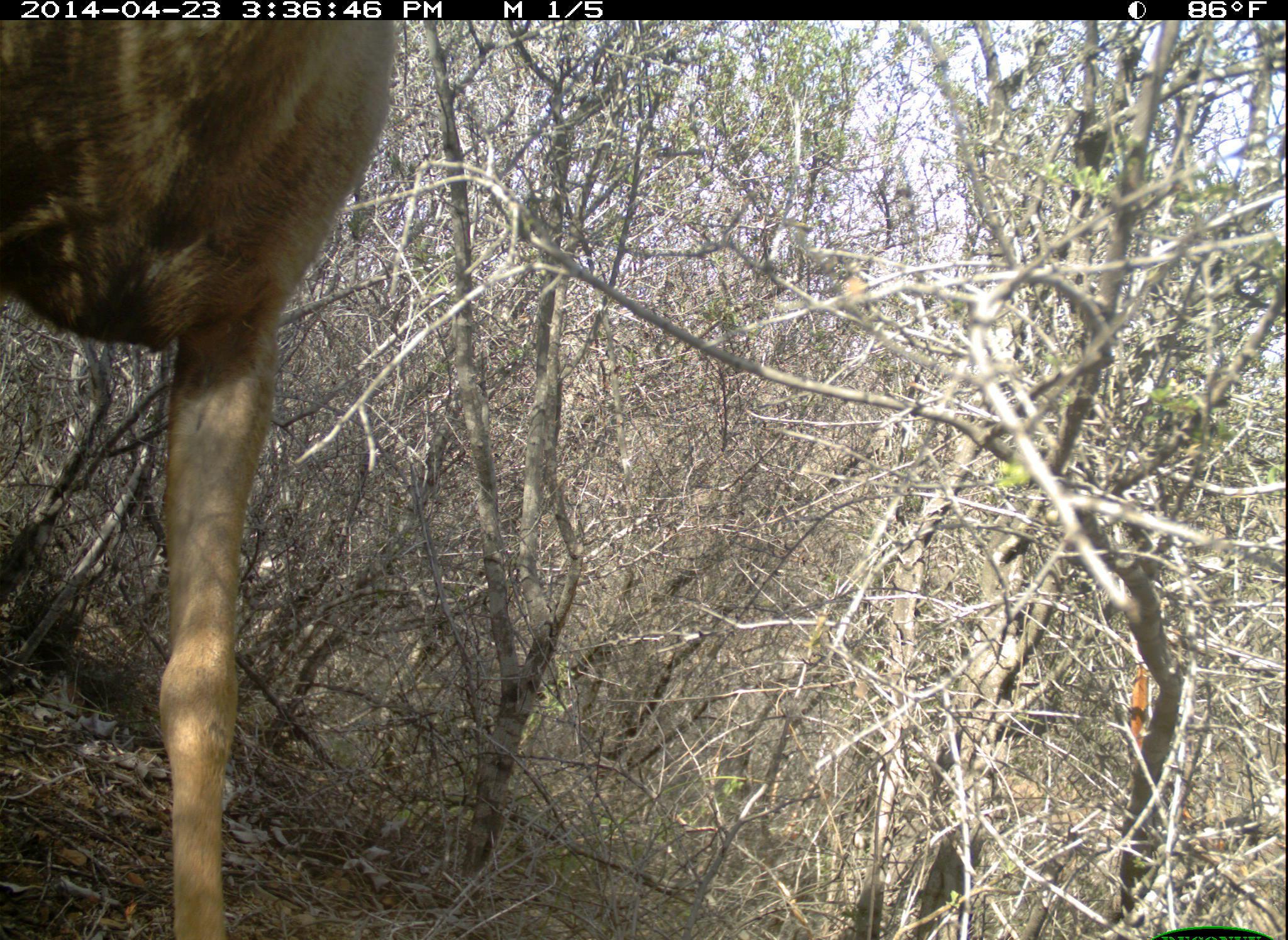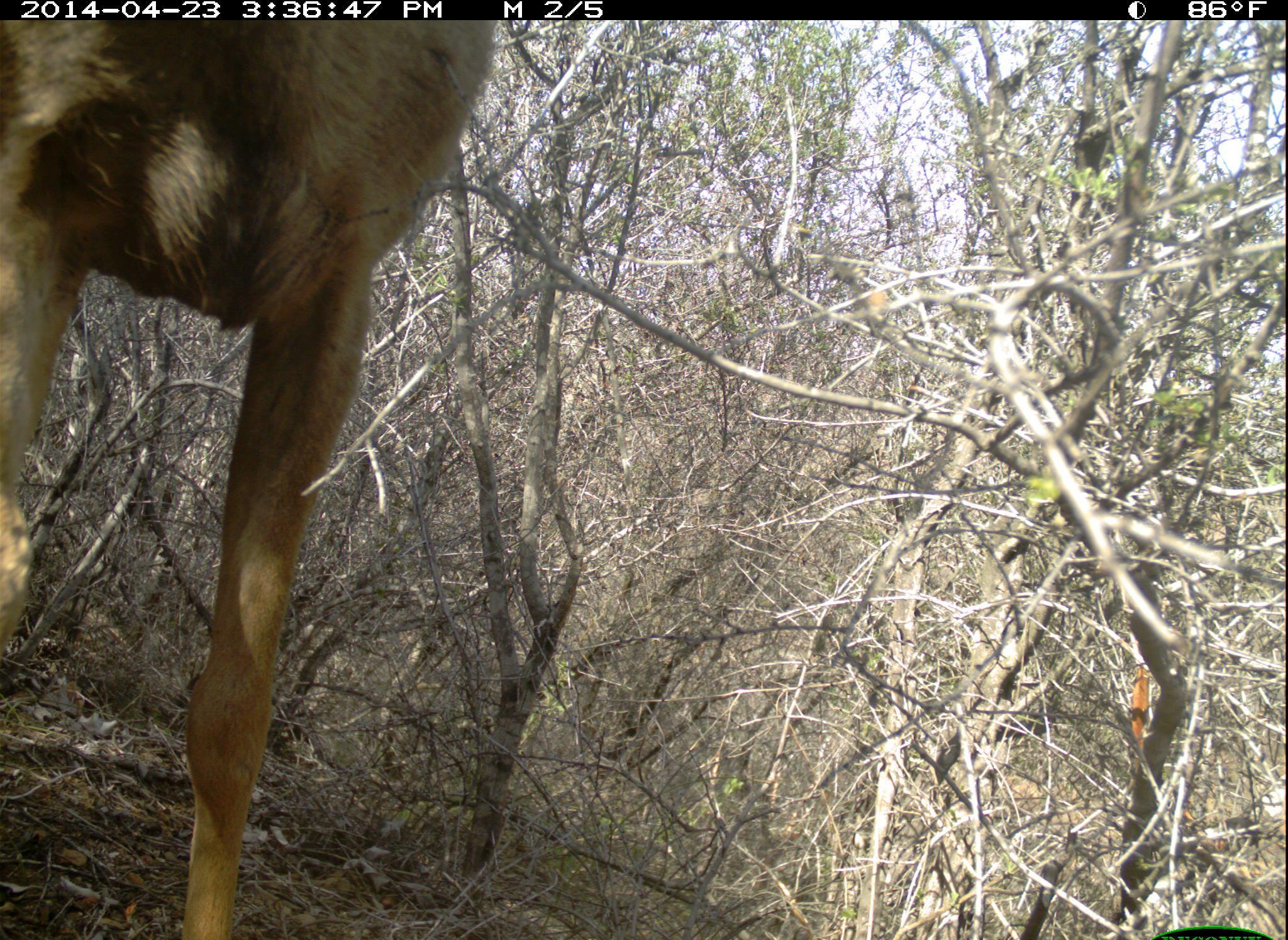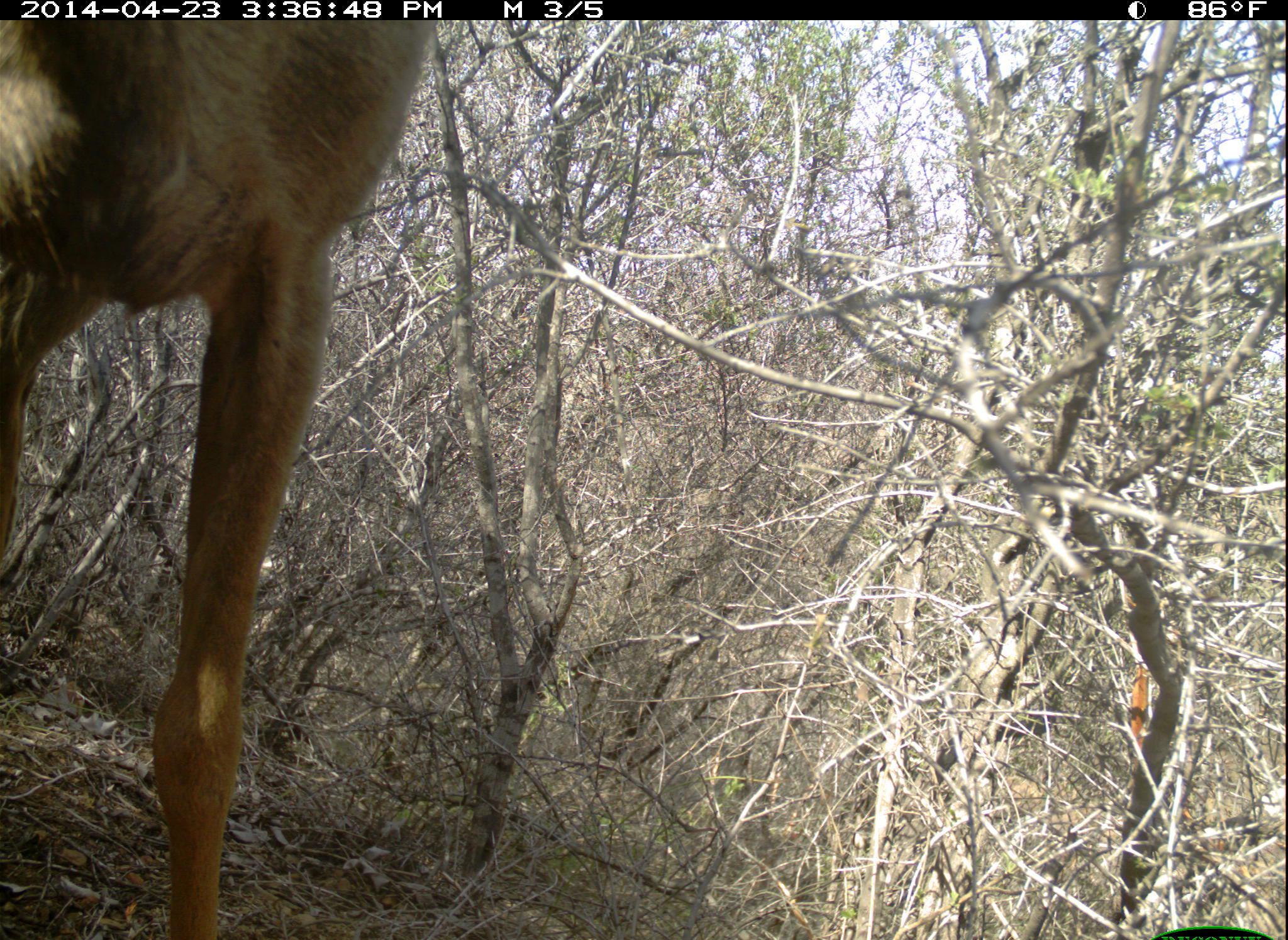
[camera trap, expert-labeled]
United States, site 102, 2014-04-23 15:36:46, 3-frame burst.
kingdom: Animalia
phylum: Chordata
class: Mammalia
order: Artiodactyla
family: Cervidae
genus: Odocoileus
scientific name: Odocoileus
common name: deer